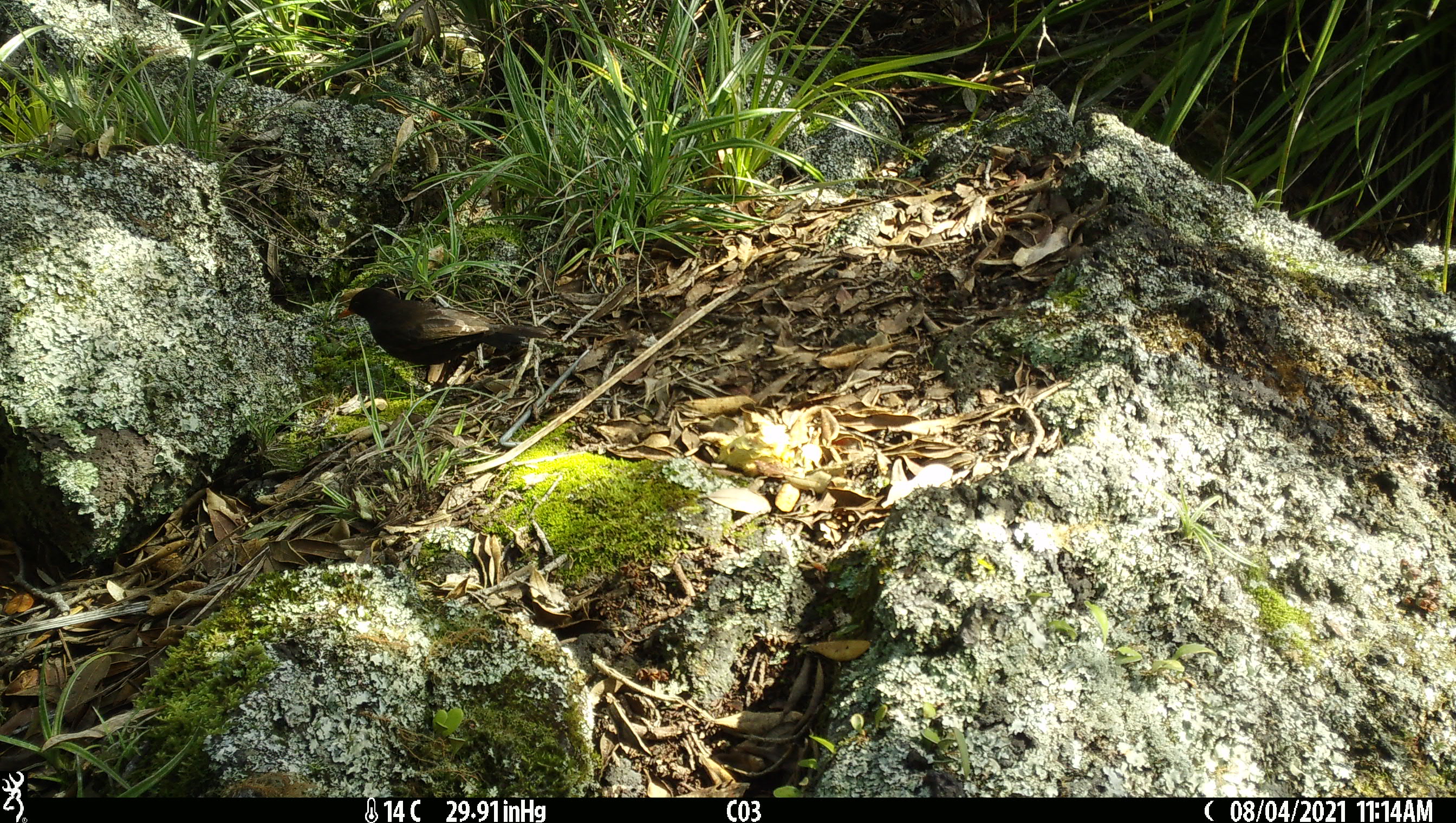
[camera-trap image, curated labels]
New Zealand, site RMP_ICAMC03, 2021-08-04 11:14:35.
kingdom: Animalia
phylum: Chordata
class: Aves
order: Passeriformes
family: Turdidae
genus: Turdus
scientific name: Turdus merula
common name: eurasian blackbird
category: blackbird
Blackbird (eurasian blackbird) (Turdus merula).